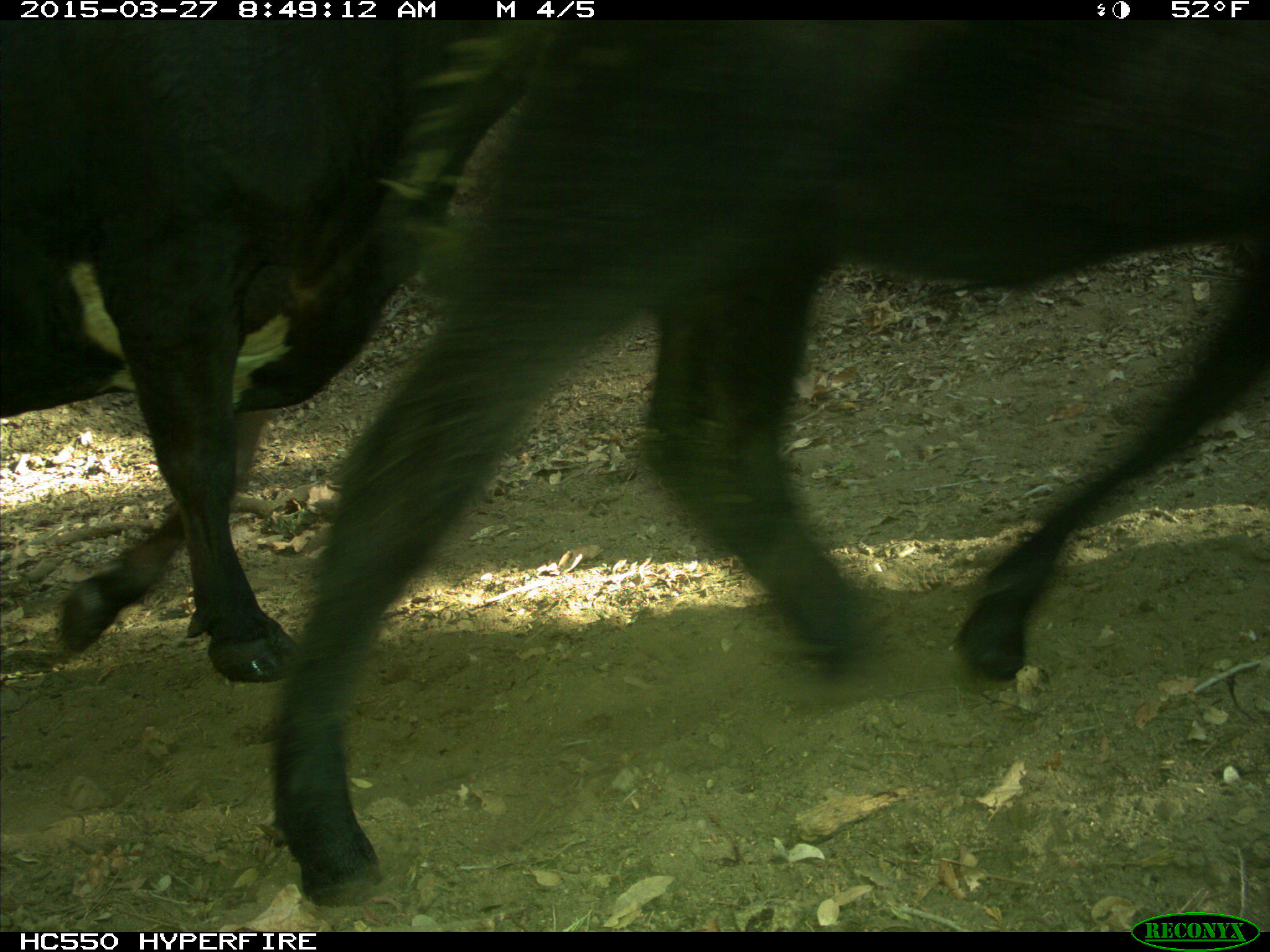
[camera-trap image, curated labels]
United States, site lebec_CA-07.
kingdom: Animalia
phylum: Chordata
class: Mammalia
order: Artiodactyla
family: Bovidae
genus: Bos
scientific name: Bos taurus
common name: domestic cow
Bos taurus (domestic cow).